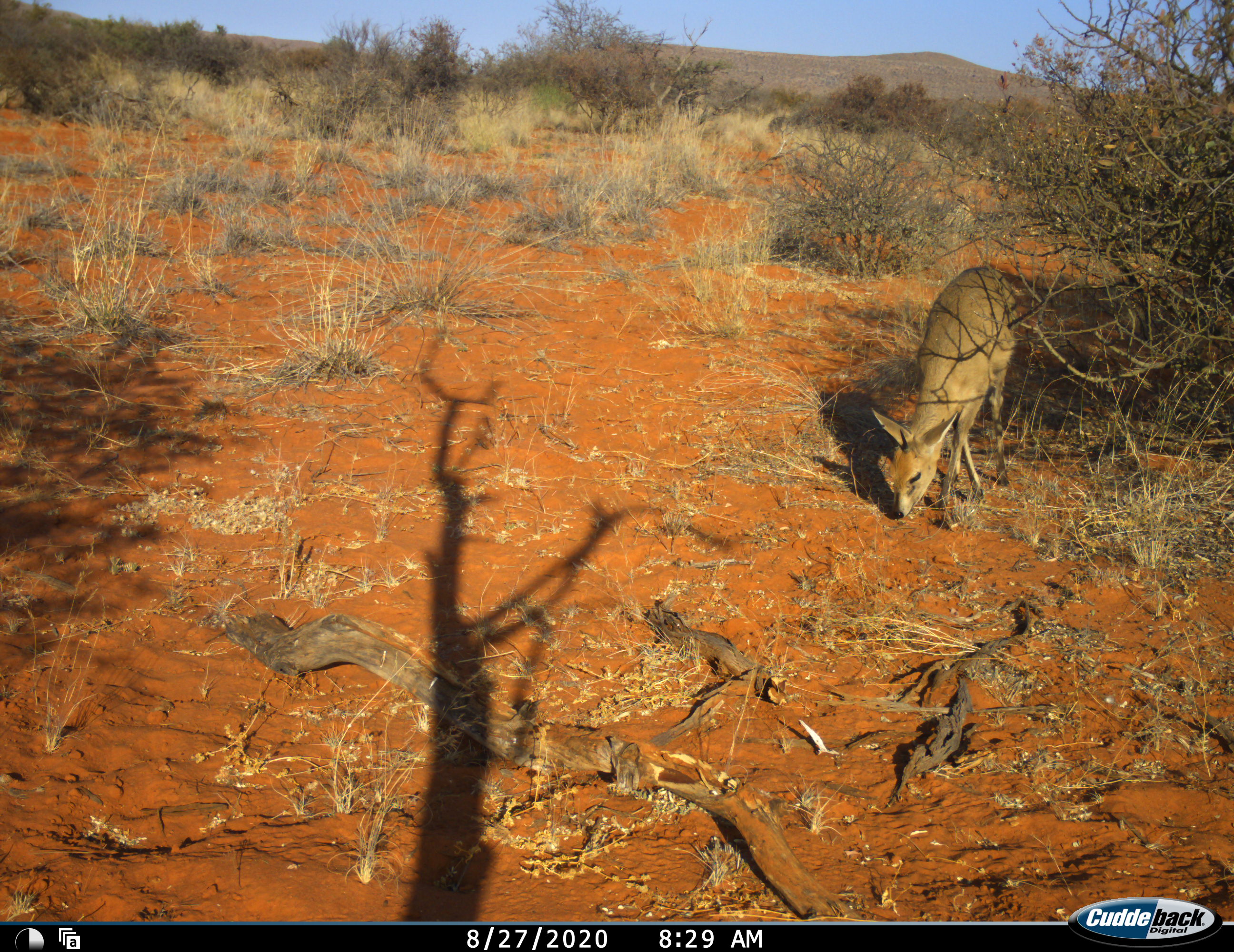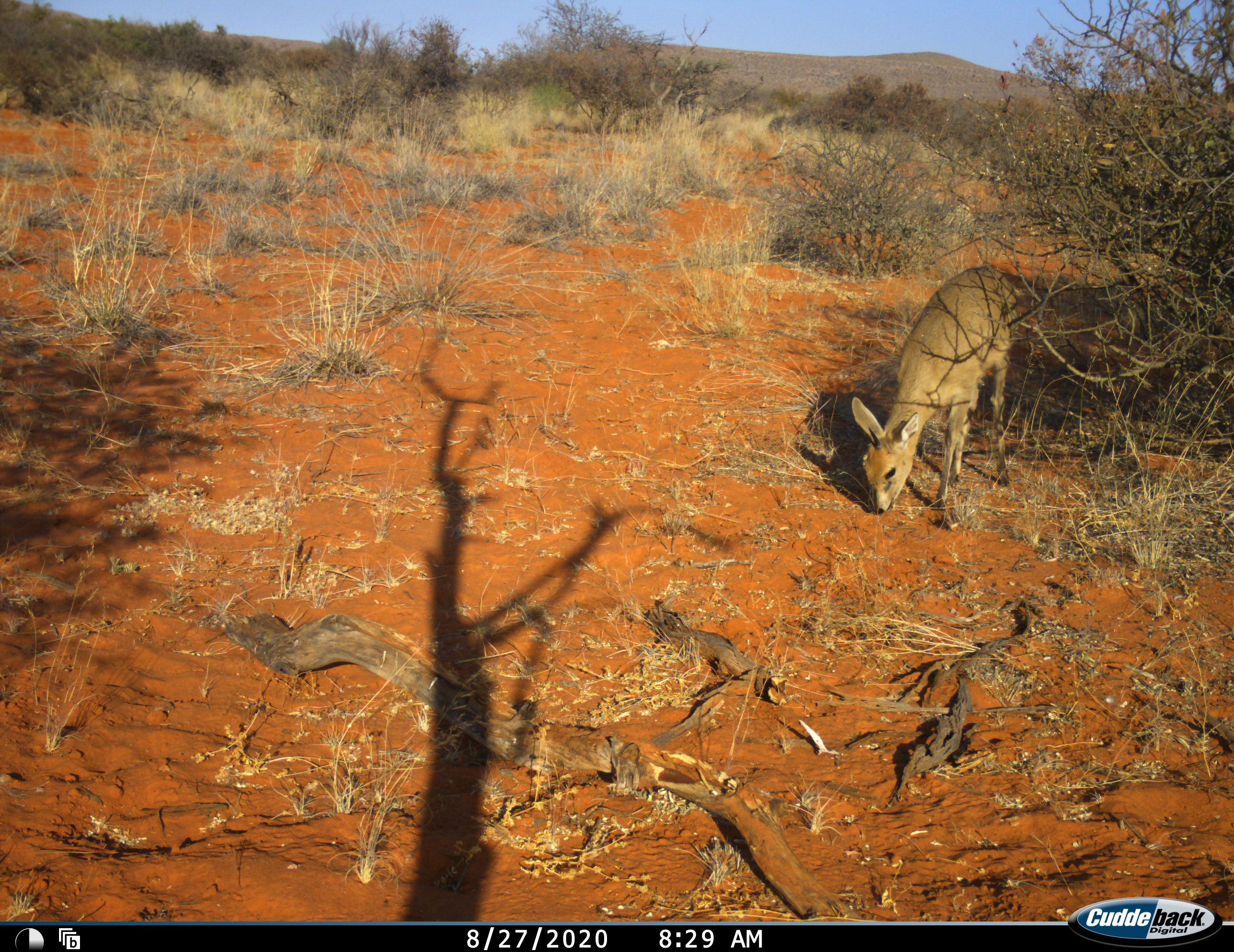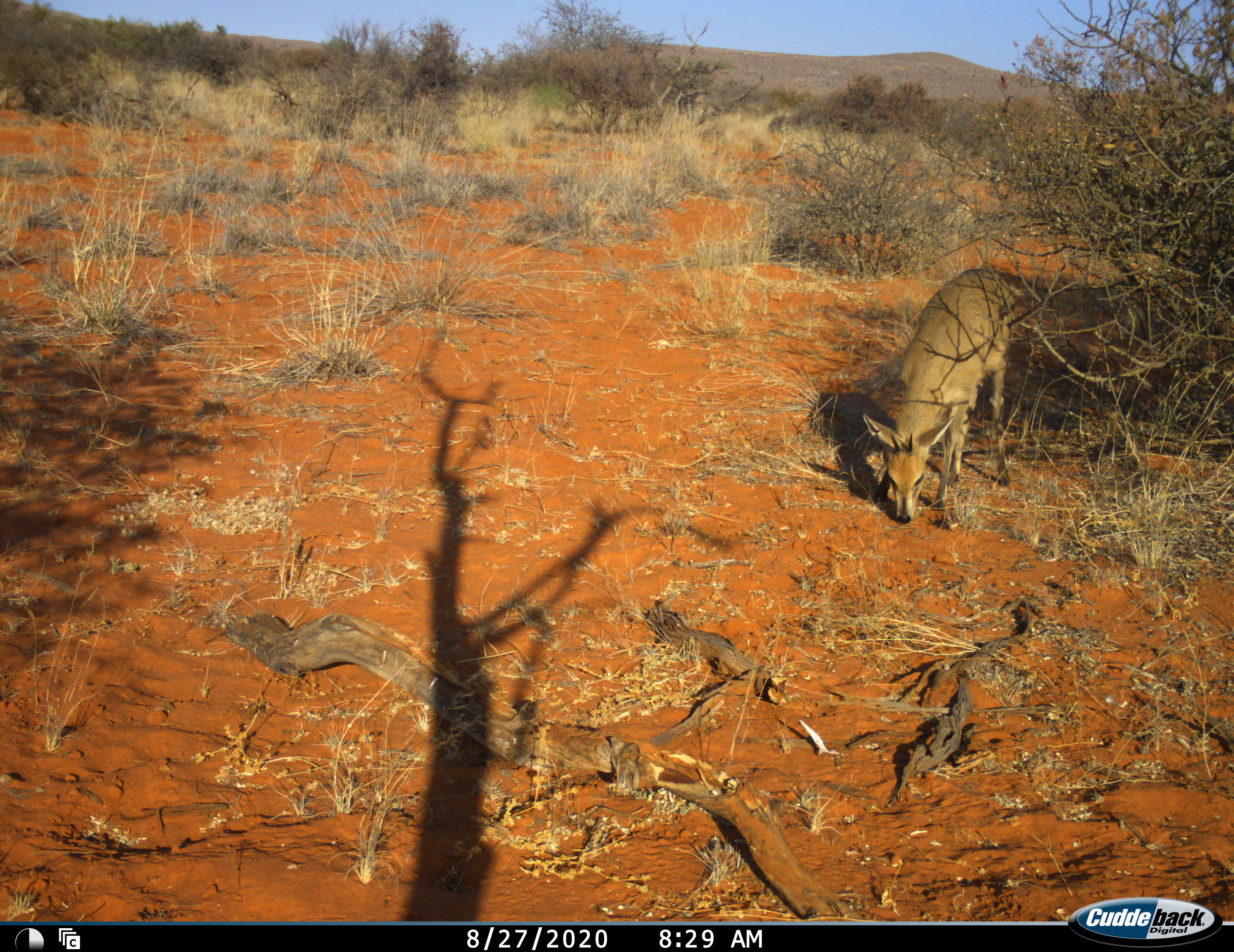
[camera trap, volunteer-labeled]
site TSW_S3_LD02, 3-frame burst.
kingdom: Animalia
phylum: Chordata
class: Mammalia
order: Artiodactyla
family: Bovidae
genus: Sylvicapra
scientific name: Sylvicapra grimmia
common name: common duiker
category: duikercommongrey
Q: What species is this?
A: Duikercommongrey (common duiker) (Sylvicapra grimmia).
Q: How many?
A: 1.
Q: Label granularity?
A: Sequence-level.